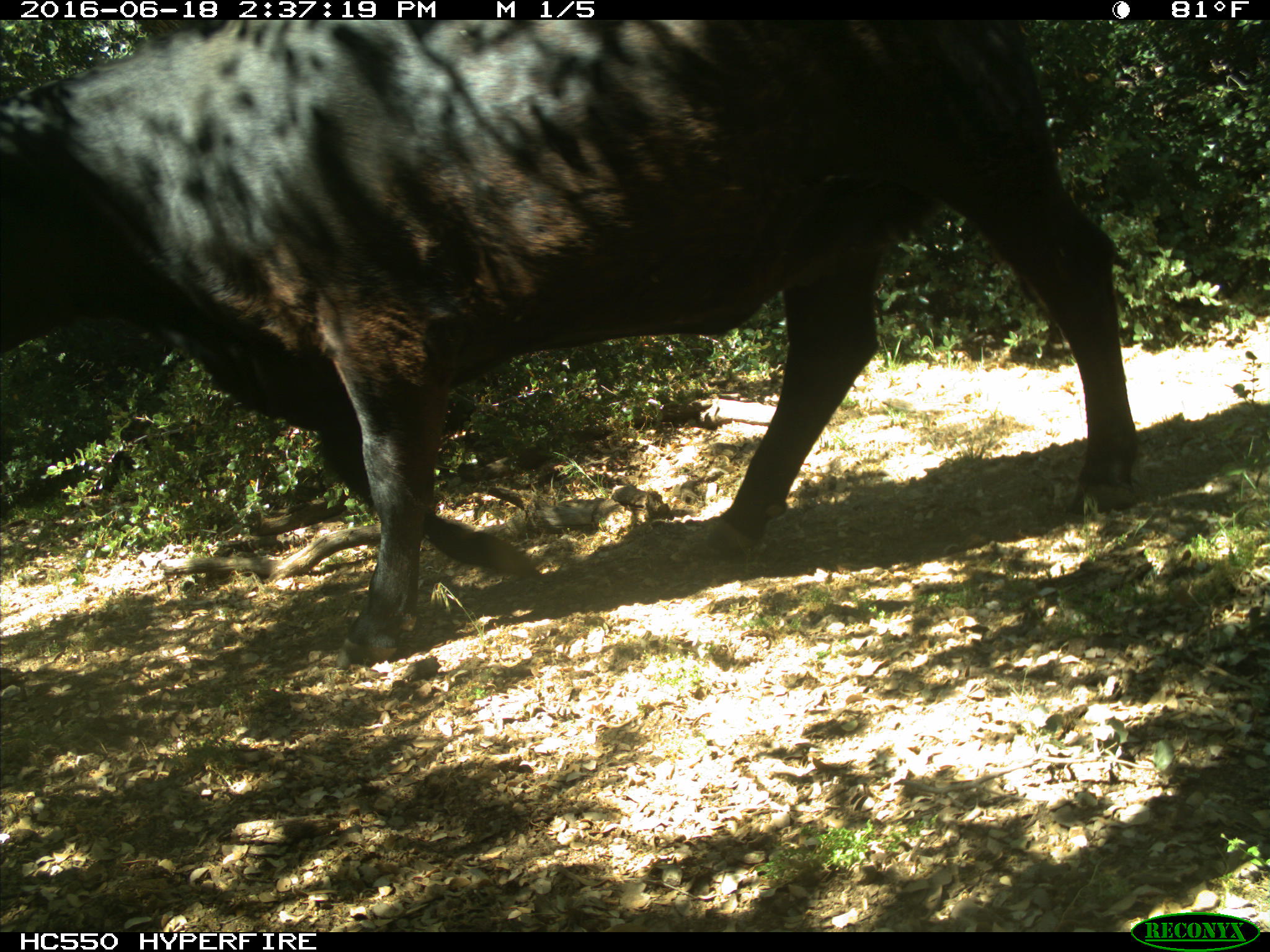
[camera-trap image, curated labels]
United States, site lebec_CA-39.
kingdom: Animalia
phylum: Chordata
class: Mammalia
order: Artiodactyla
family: Bovidae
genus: Bos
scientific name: Bos taurus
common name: domestic cow